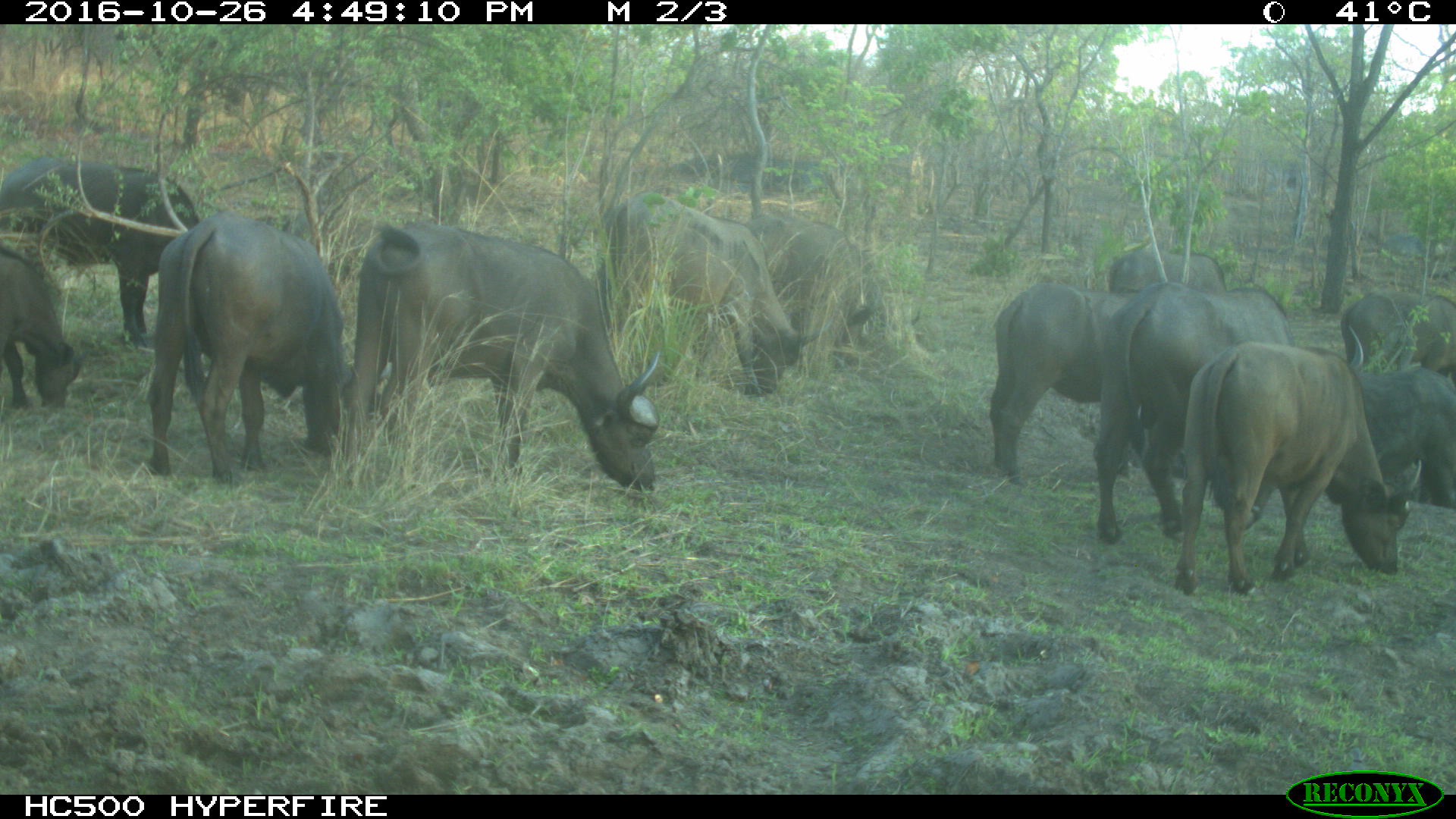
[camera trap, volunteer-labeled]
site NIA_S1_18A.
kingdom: Animalia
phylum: Chordata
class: Mammalia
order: Artiodactyla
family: Bovidae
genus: Syncerus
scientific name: Syncerus caffer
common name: african buffalo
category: buffalo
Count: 11-50.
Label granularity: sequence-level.